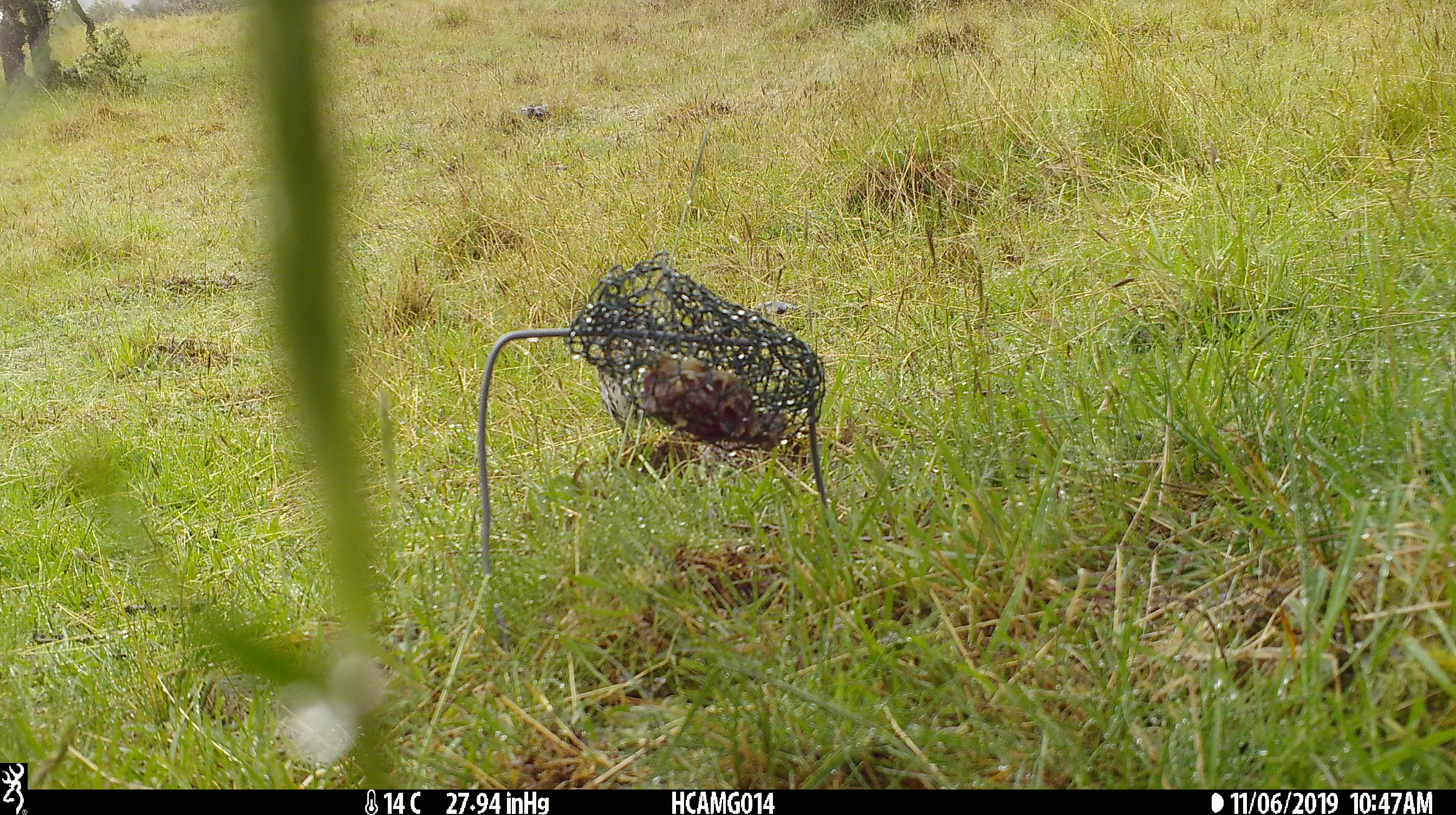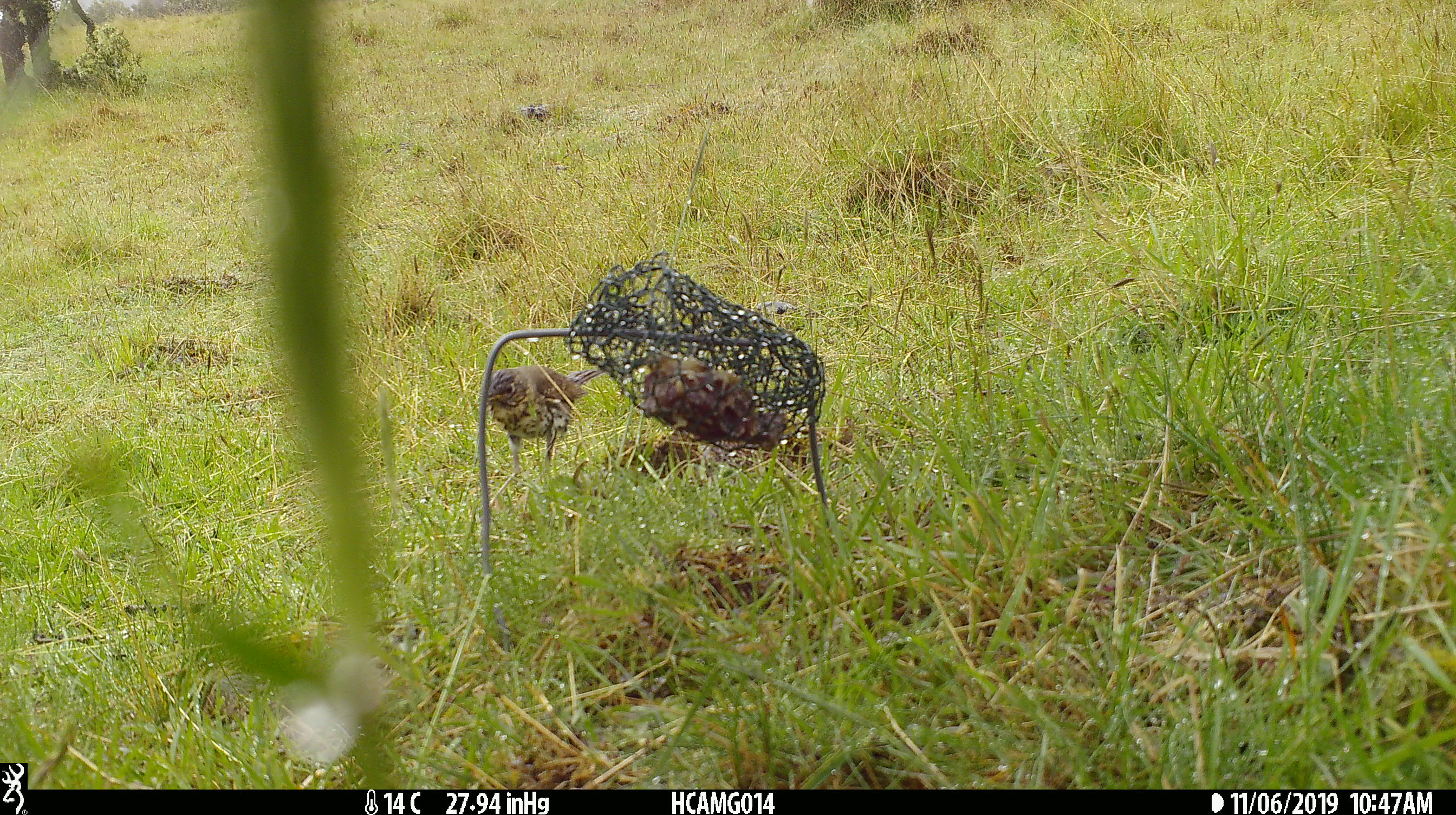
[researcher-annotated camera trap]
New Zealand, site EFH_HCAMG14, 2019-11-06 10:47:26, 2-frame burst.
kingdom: Animalia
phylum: Chordata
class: Aves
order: Passeriformes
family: Turdidae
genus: Turdus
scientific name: Turdus philomelos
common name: song thrush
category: thrush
Thrush (song thrush) (Turdus philomelos).